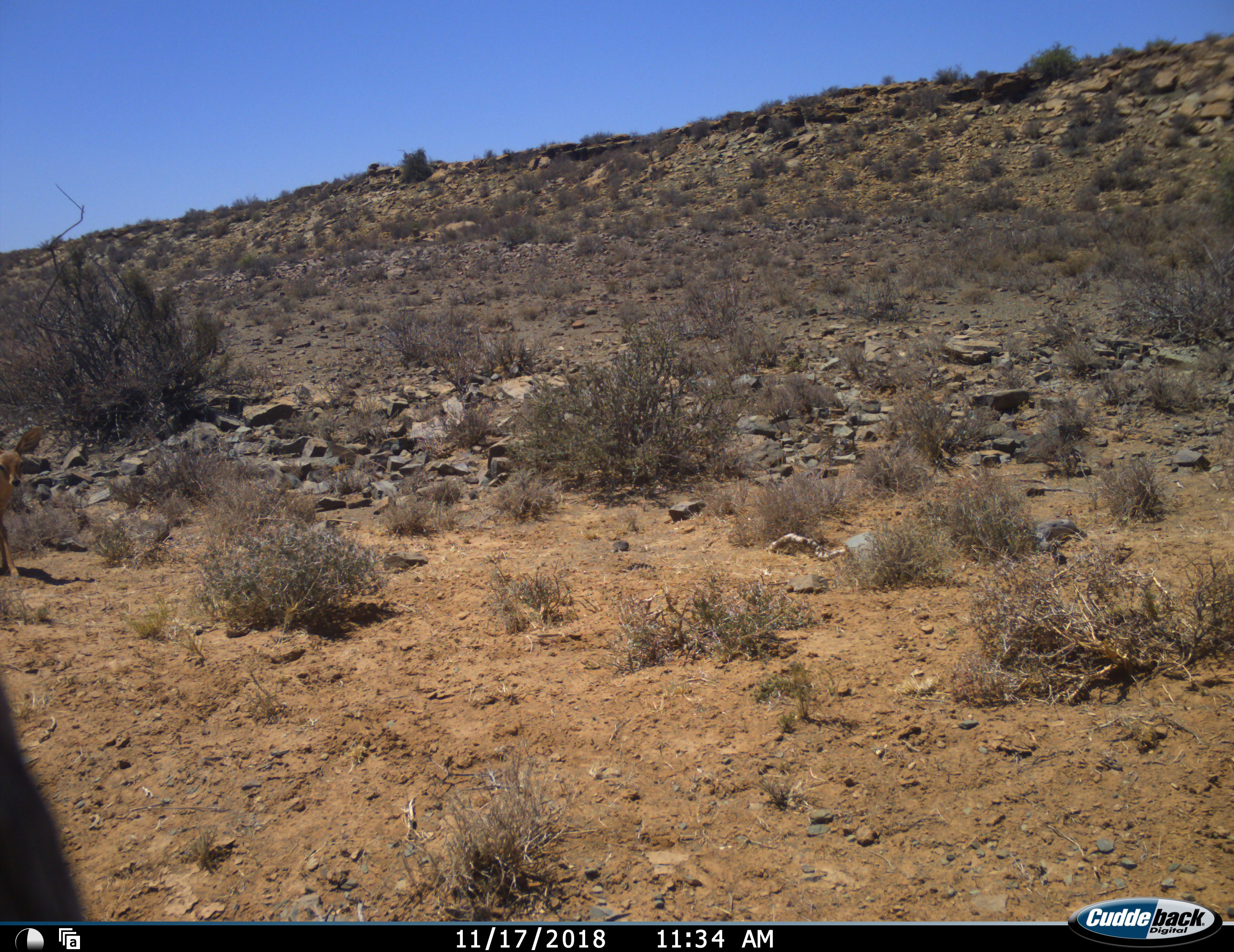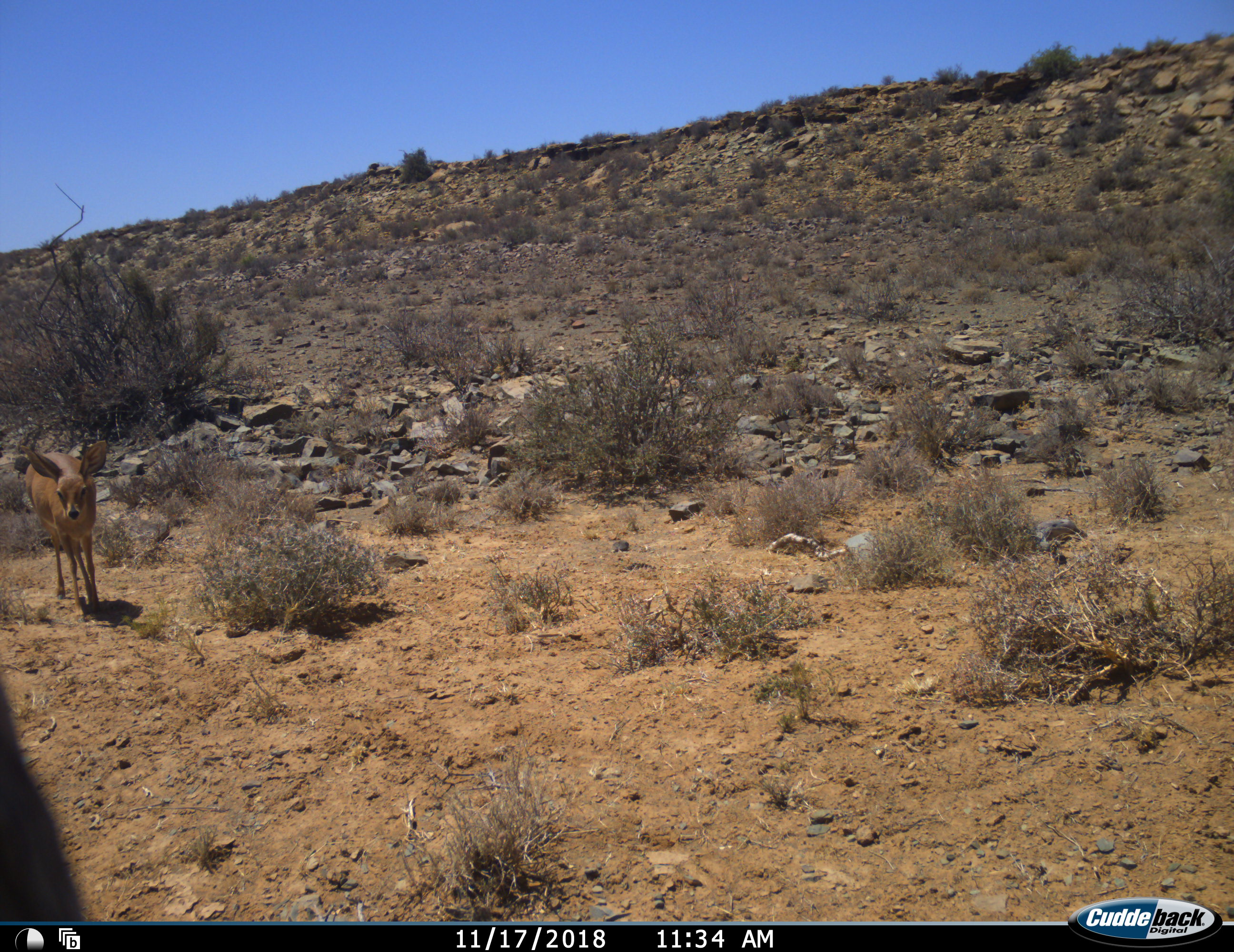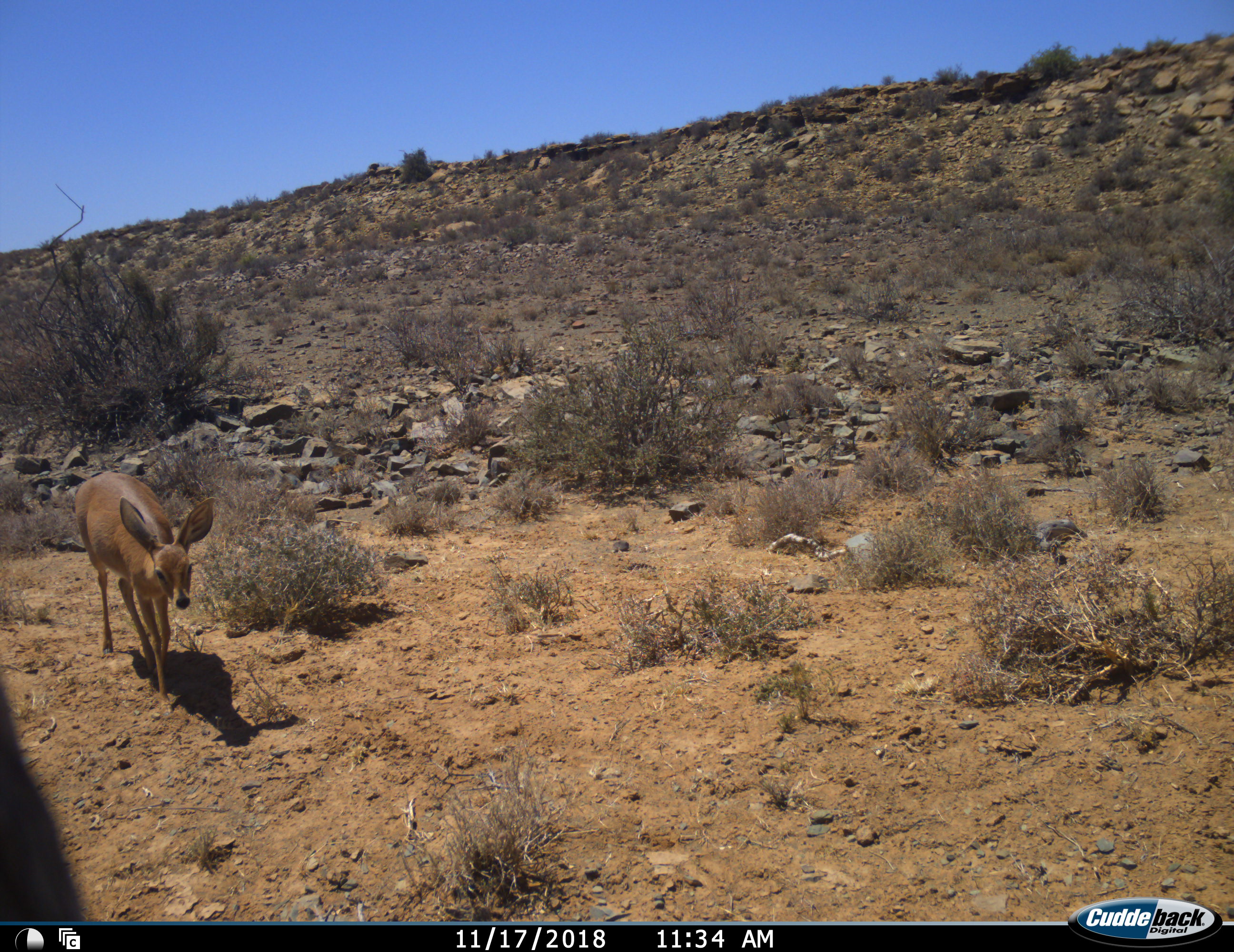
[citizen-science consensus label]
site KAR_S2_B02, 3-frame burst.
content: unidentified animal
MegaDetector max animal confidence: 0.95